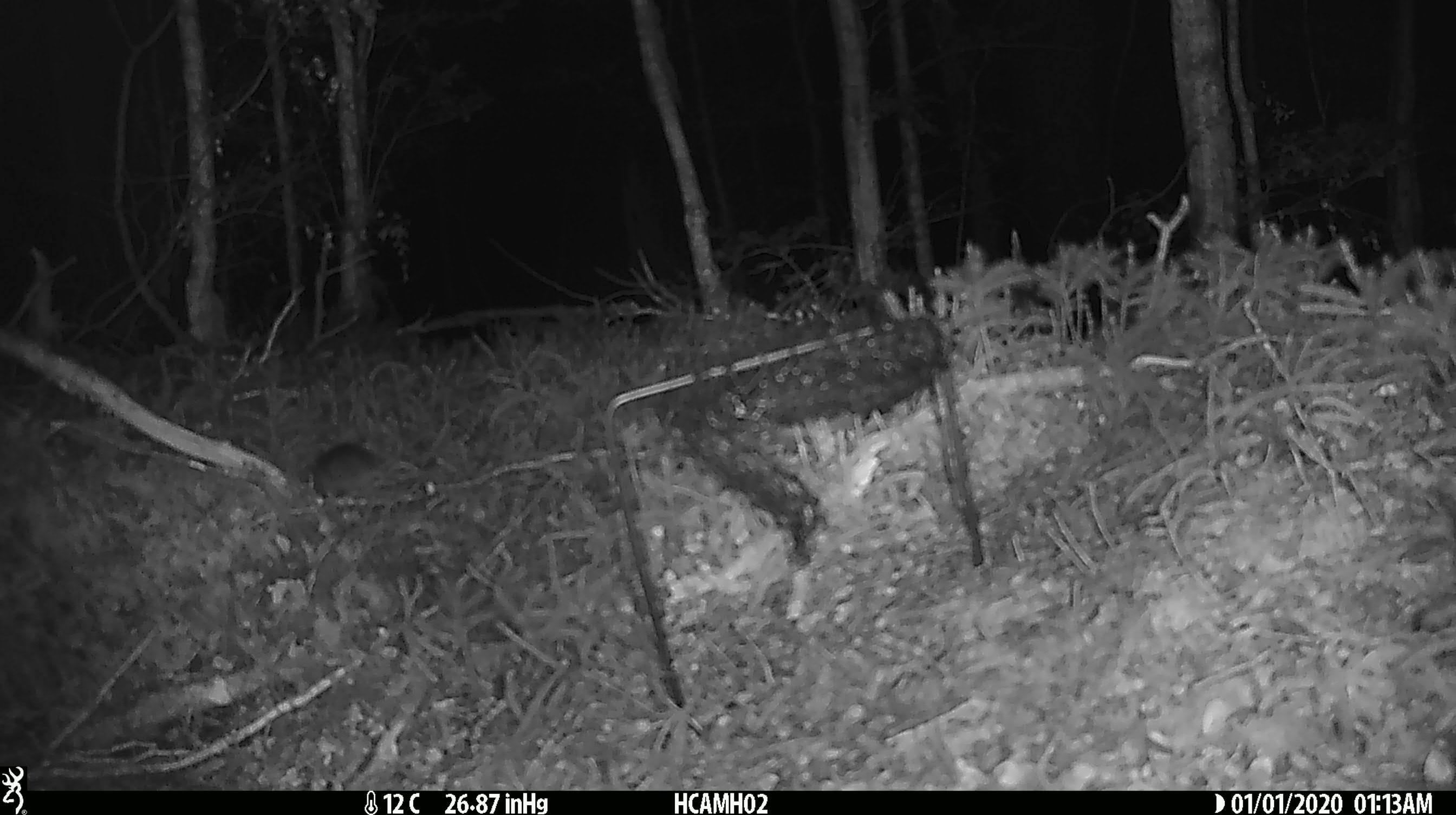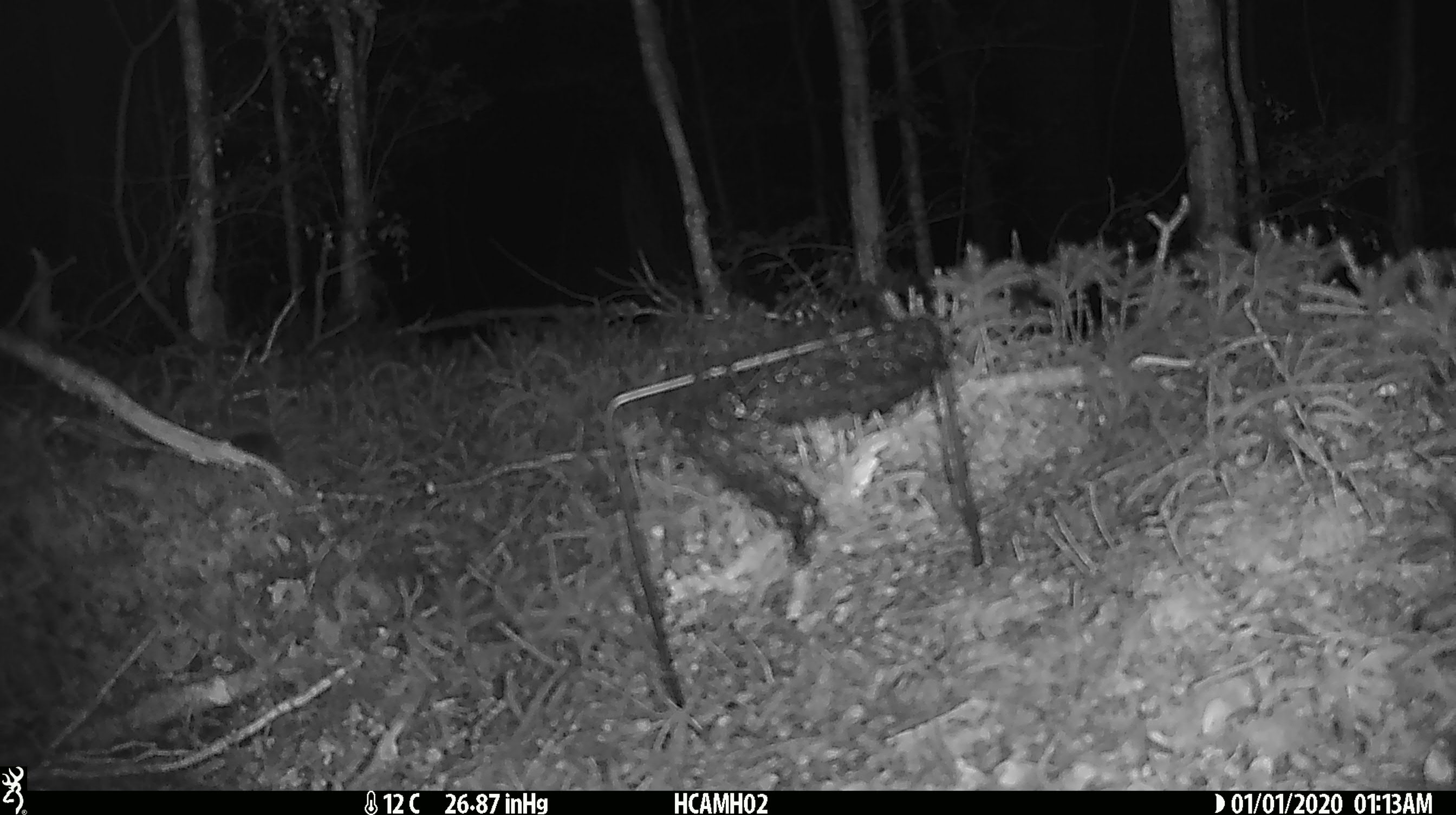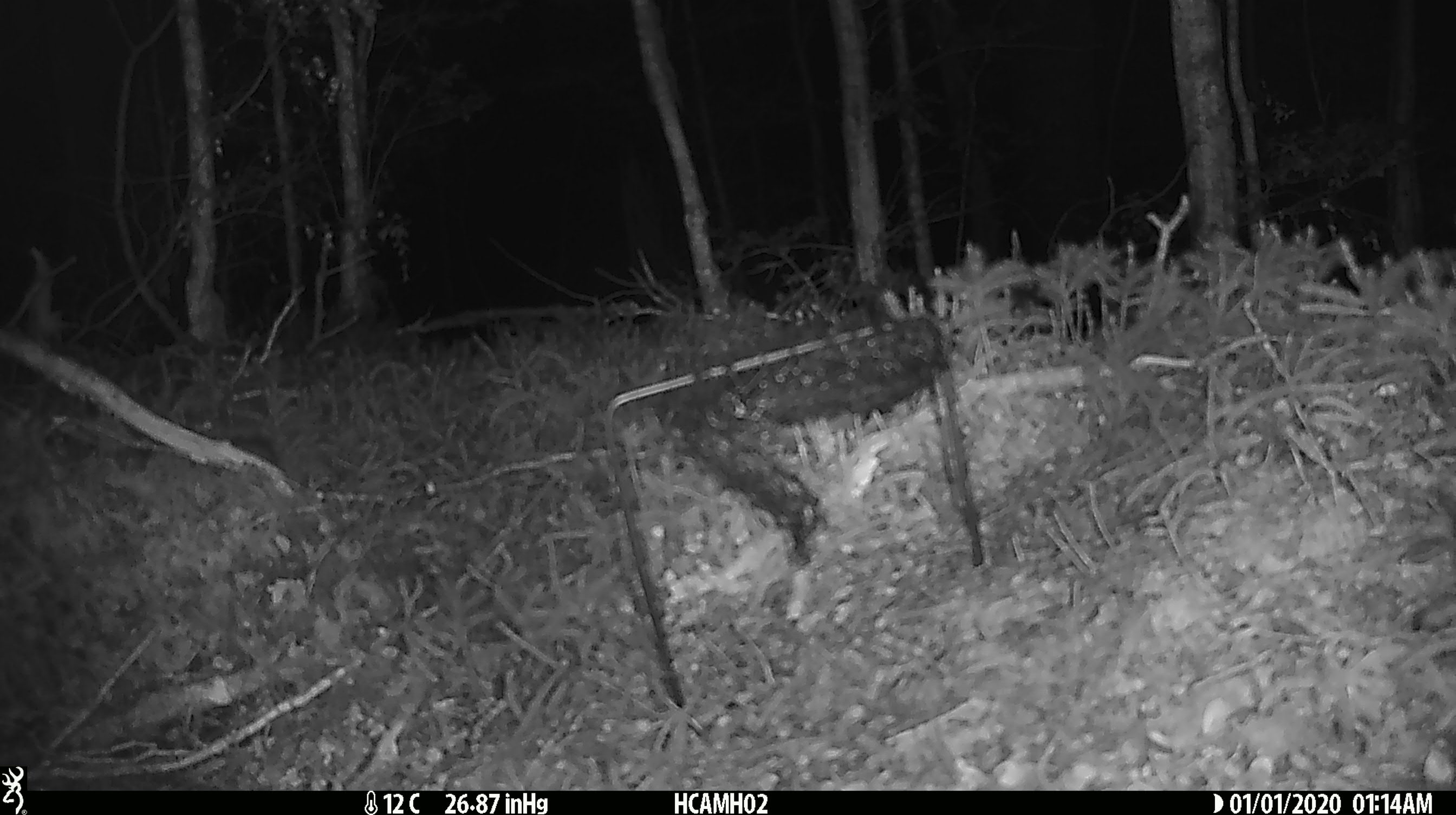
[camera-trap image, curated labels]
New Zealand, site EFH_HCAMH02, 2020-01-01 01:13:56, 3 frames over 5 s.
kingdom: Animalia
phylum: Chordata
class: Mammalia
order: Rodentia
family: Muridae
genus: Mus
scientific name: Mus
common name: mouse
Mouse (Mus).